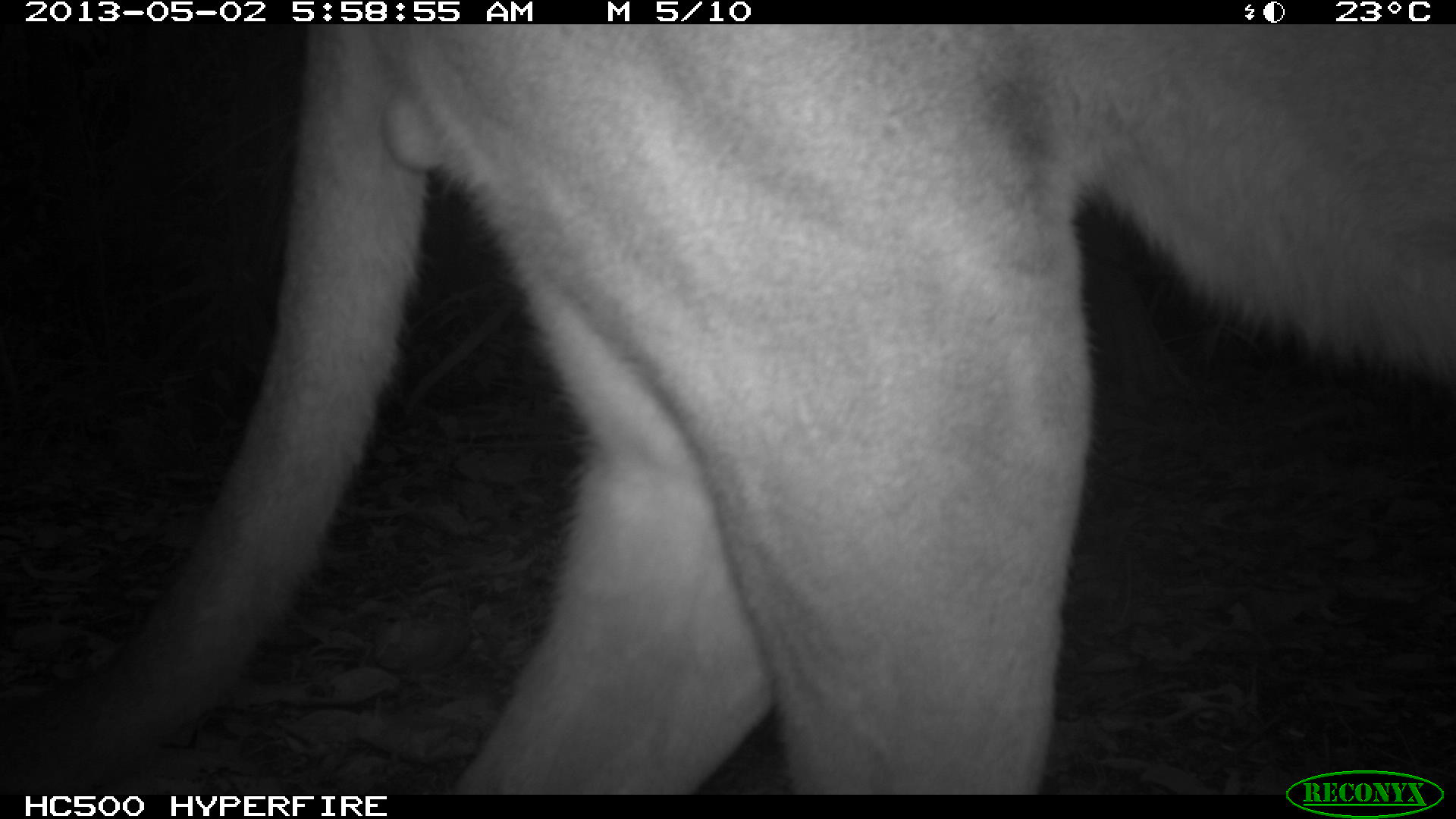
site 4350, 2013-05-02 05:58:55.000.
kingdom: Animalia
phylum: Chordata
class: Mammalia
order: Carnivora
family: Felidae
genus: Puma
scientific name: Puma concolor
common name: mountain lion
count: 1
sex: male